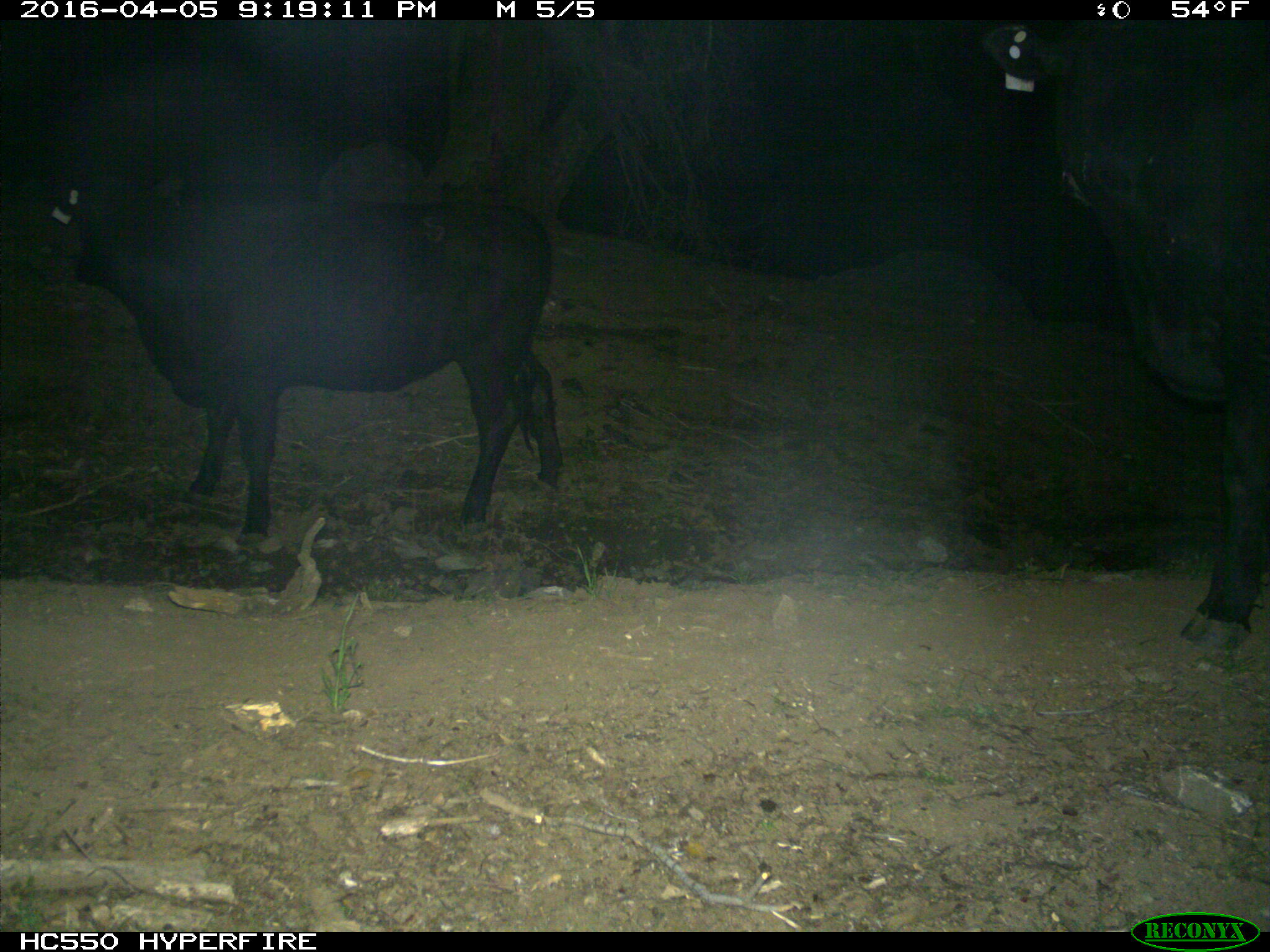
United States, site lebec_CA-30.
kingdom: Animalia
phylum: Chordata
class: Mammalia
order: Artiodactyla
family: Bovidae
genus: Bos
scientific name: Bos taurus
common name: domestic cow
Bos taurus (domestic cow).